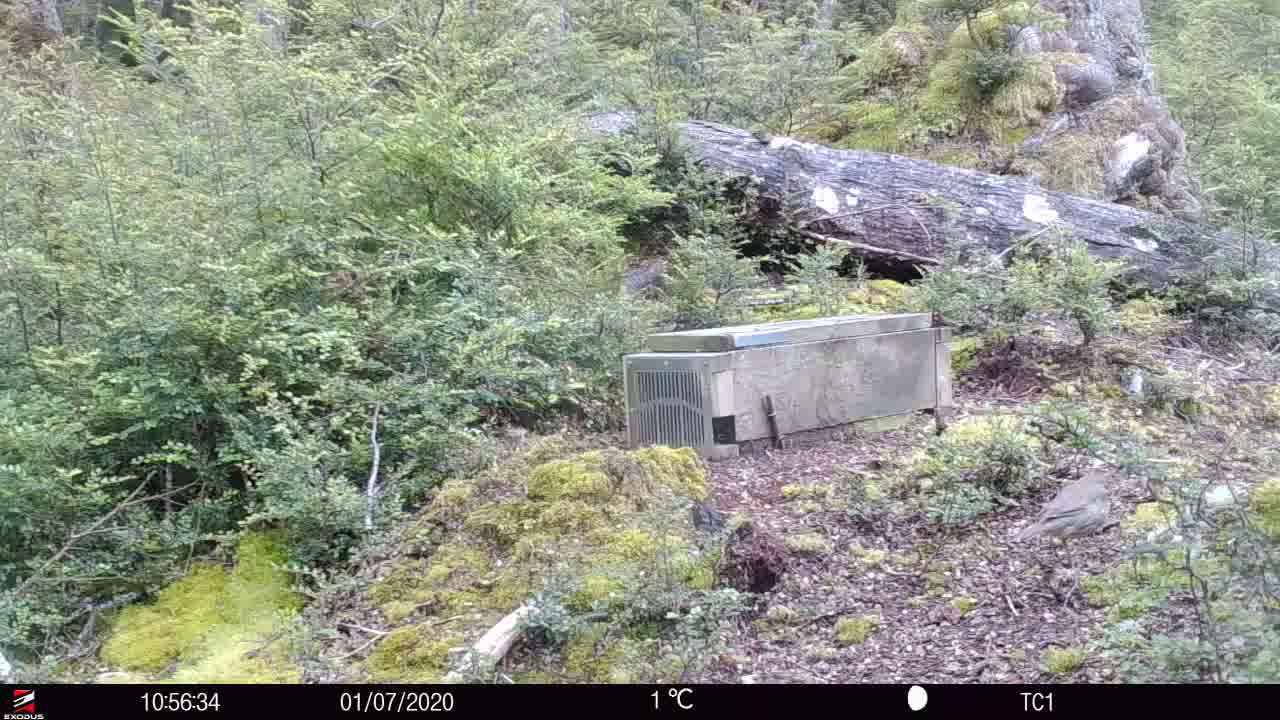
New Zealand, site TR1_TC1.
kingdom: Animalia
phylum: Chordata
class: Aves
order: Passeriformes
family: Turdidae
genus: Turdus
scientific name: Turdus philomelos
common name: song thrush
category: thrush